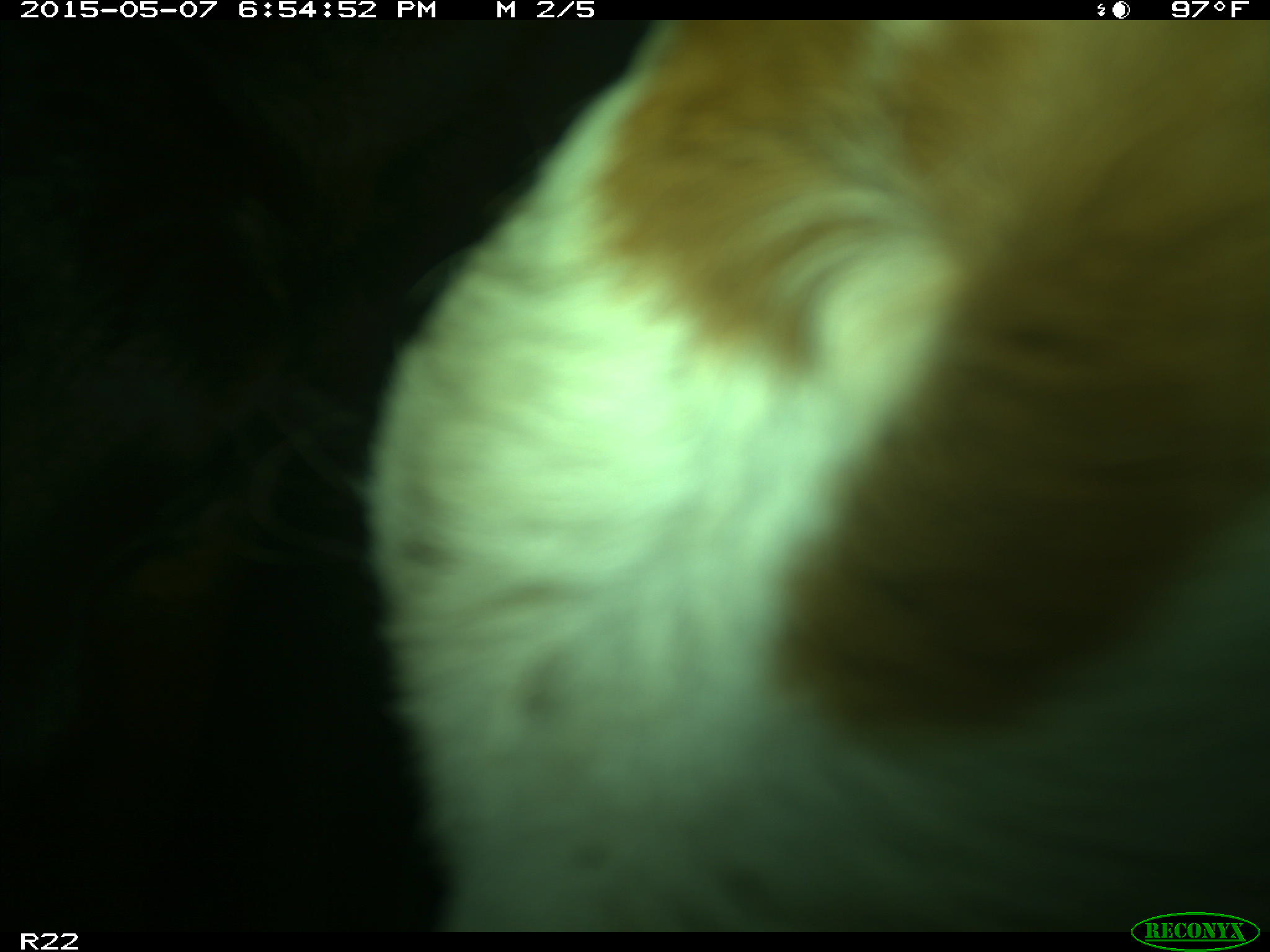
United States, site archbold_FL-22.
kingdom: Animalia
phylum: Chordata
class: Mammalia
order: Artiodactyla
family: Bovidae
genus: Bos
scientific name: Bos taurus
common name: domestic cow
Bos taurus (domestic cow).